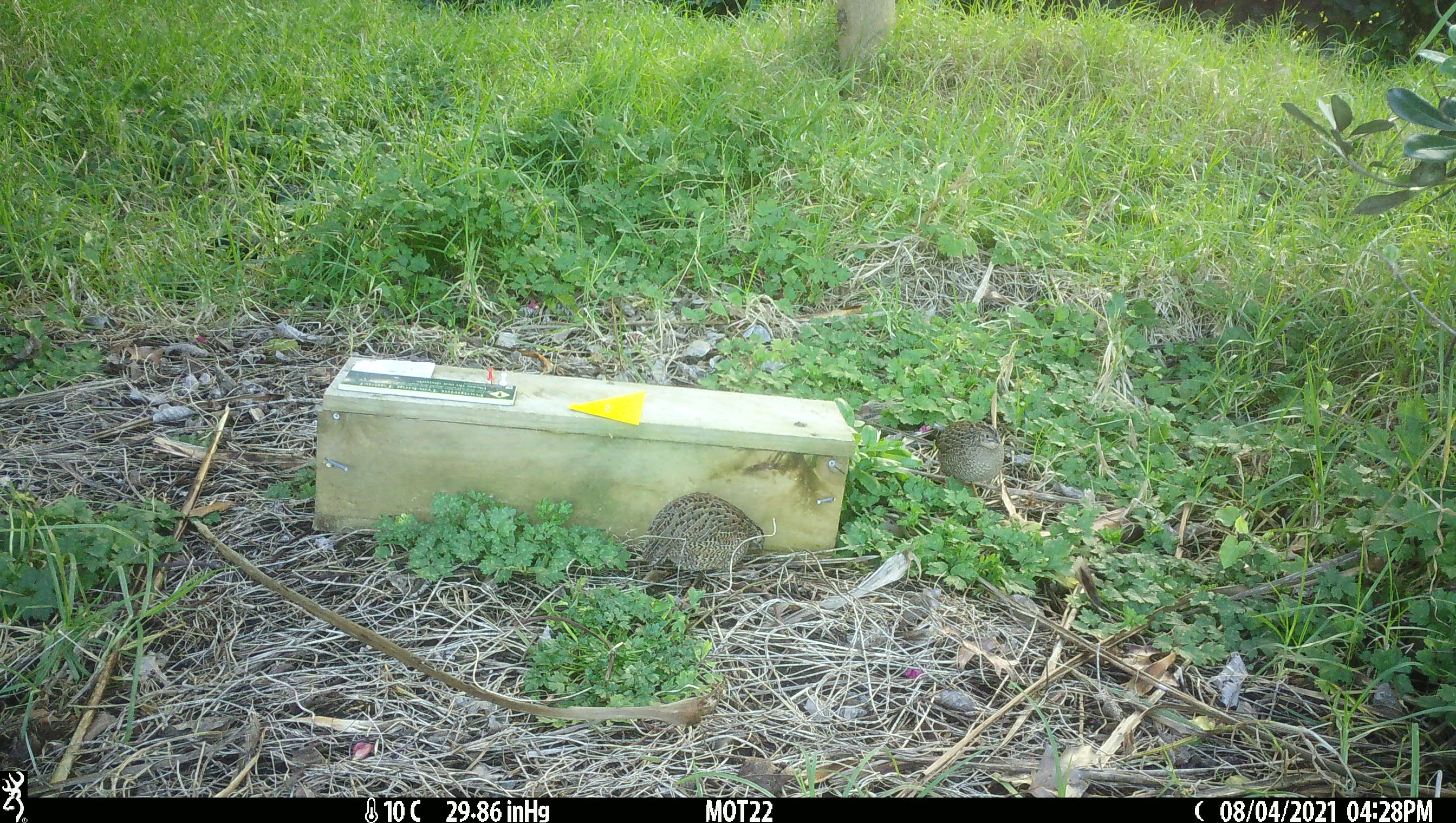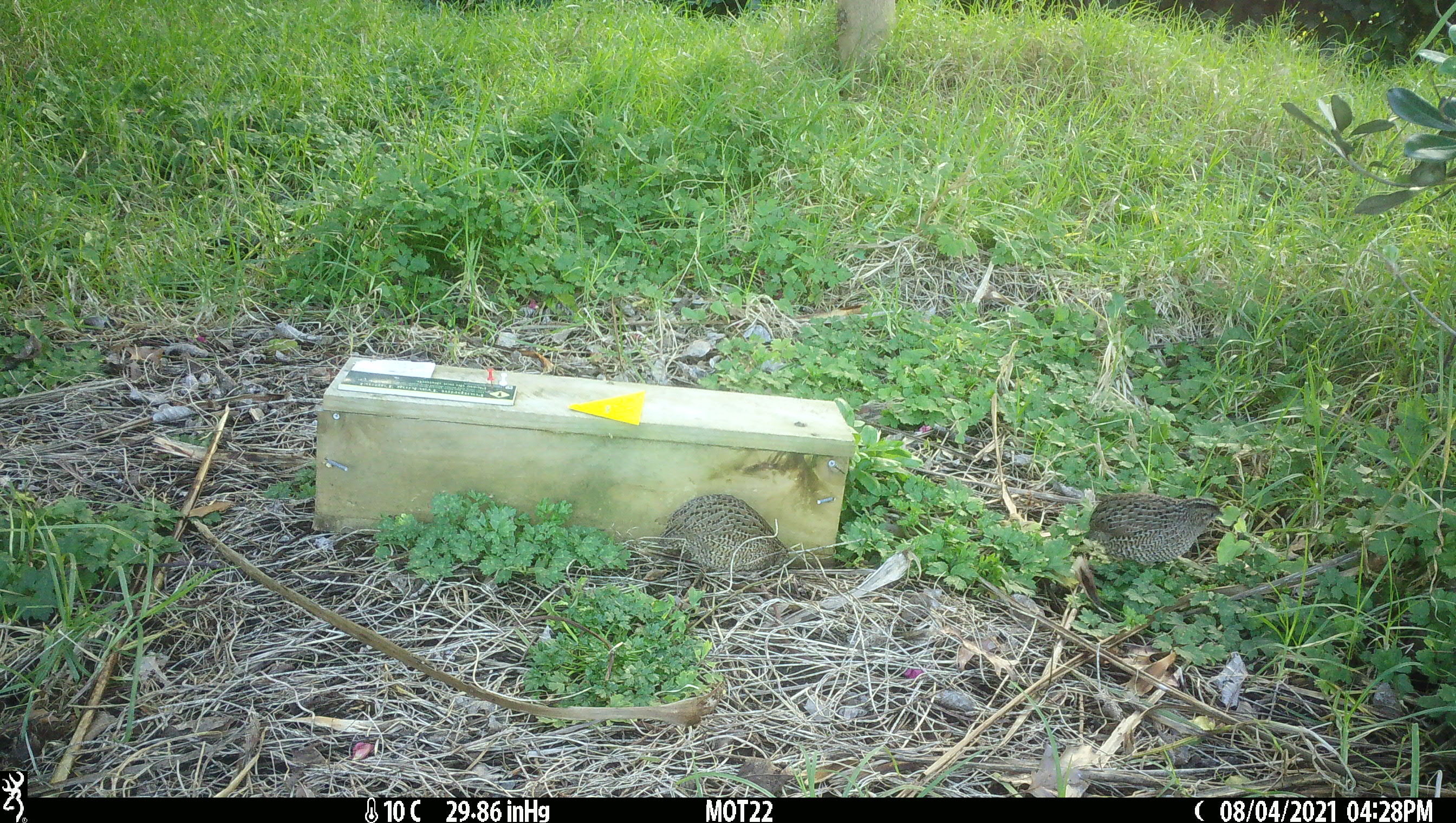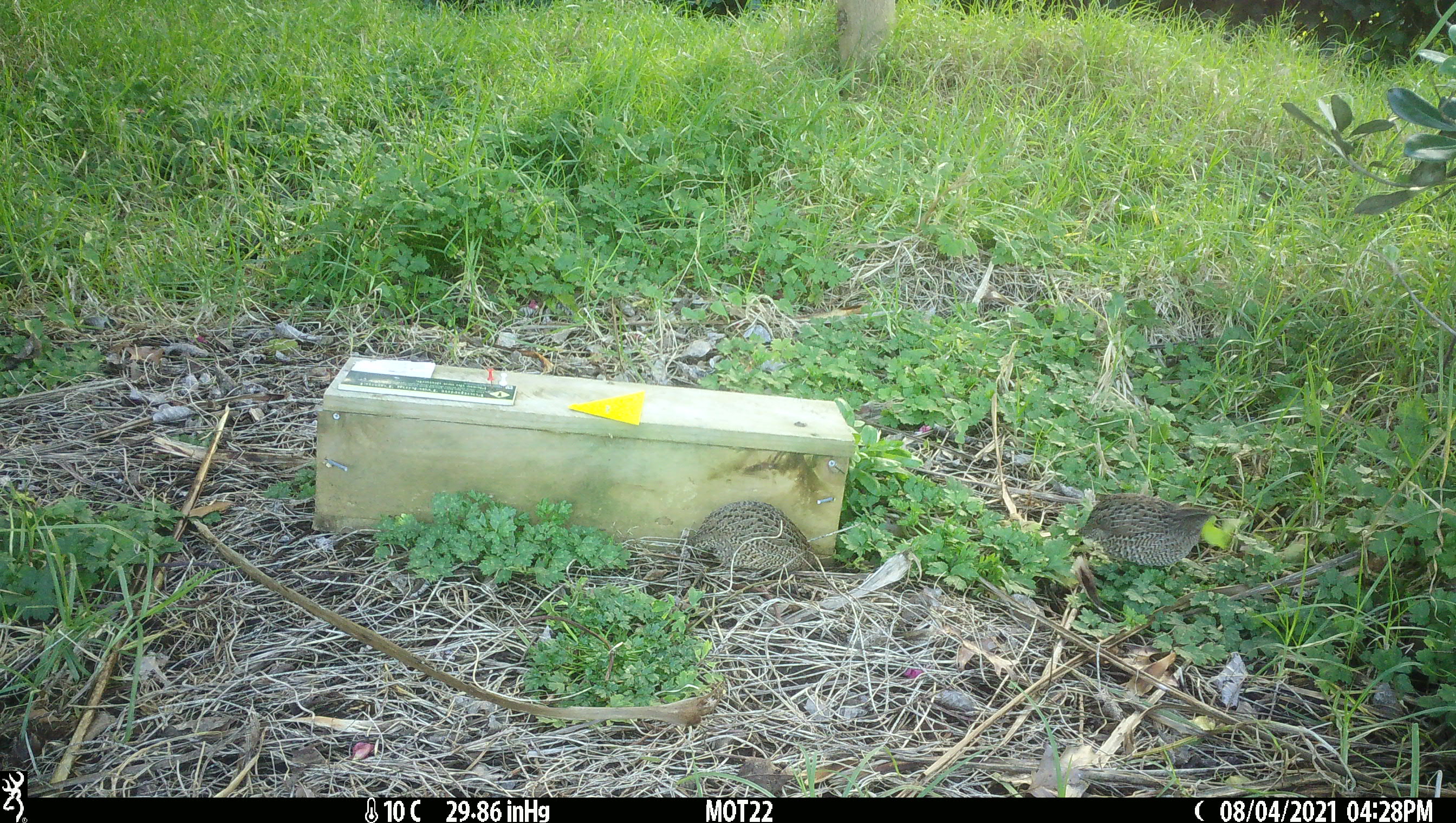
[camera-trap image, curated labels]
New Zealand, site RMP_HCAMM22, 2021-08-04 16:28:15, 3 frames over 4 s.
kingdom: Animalia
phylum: Chordata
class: Aves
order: Galliformes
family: Phasianidae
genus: Synoicus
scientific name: Synoicus ypsilophorus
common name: brown quail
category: quail brown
Quail brown (brown quail) (Synoicus ypsilophorus).